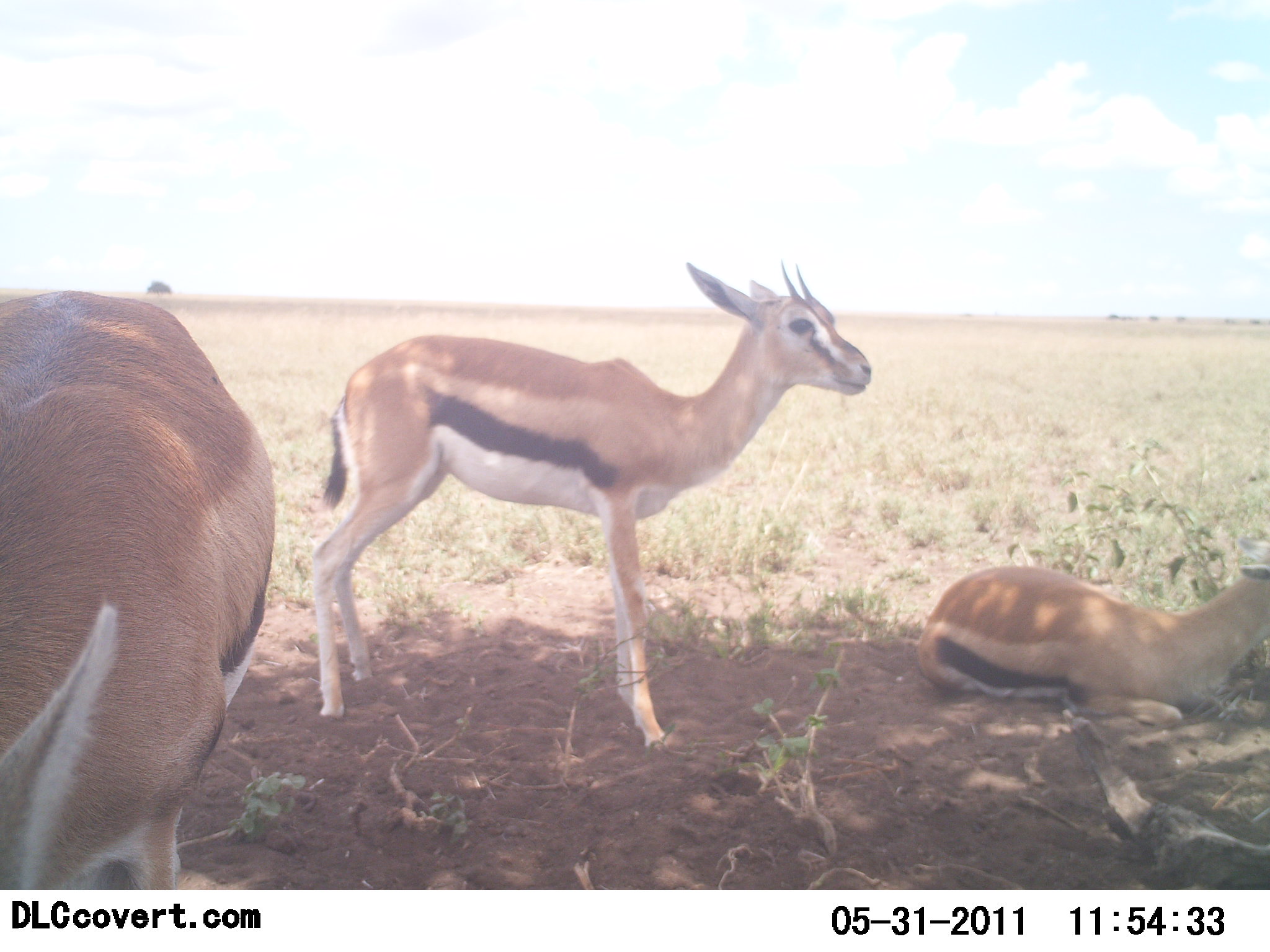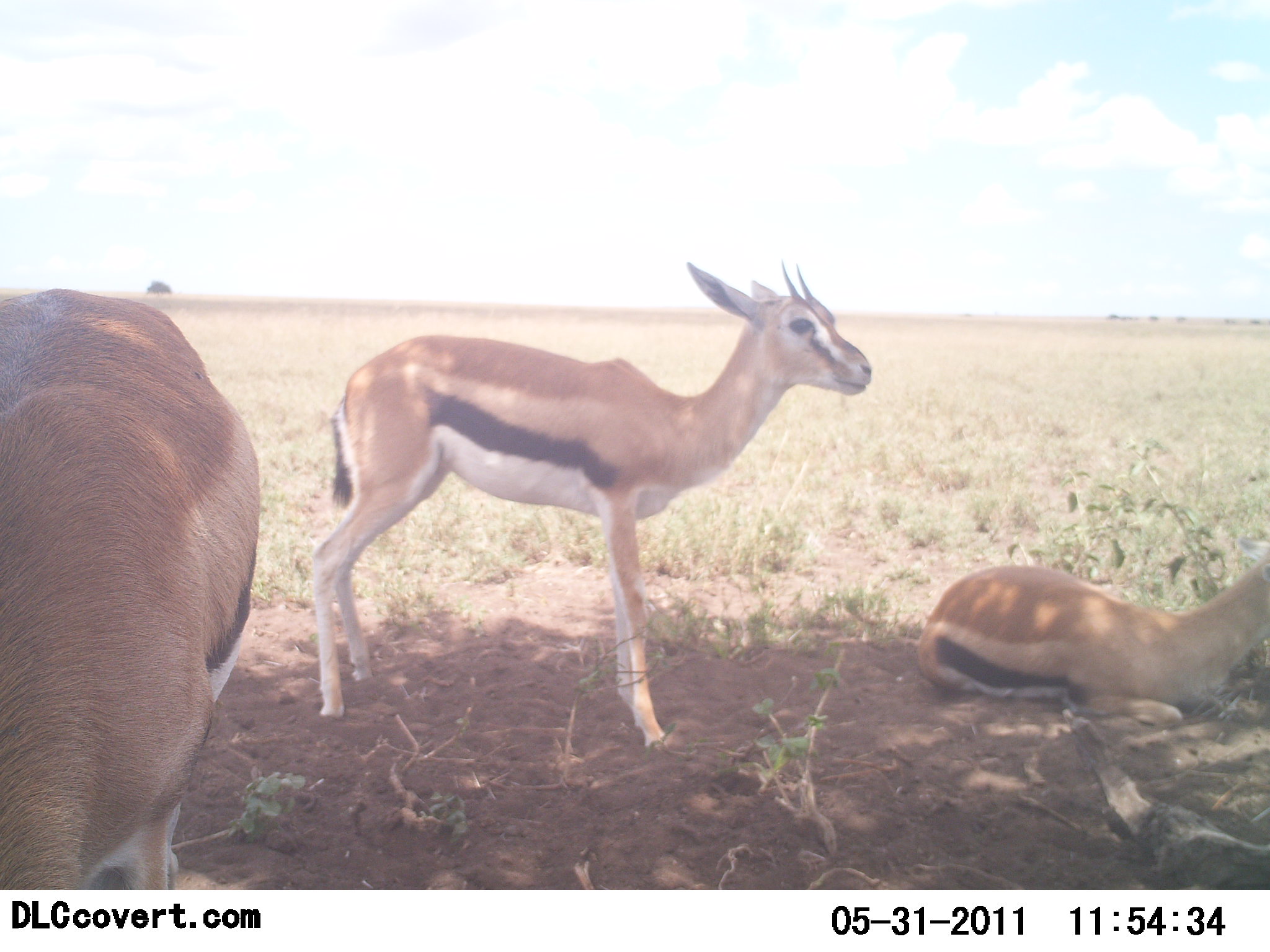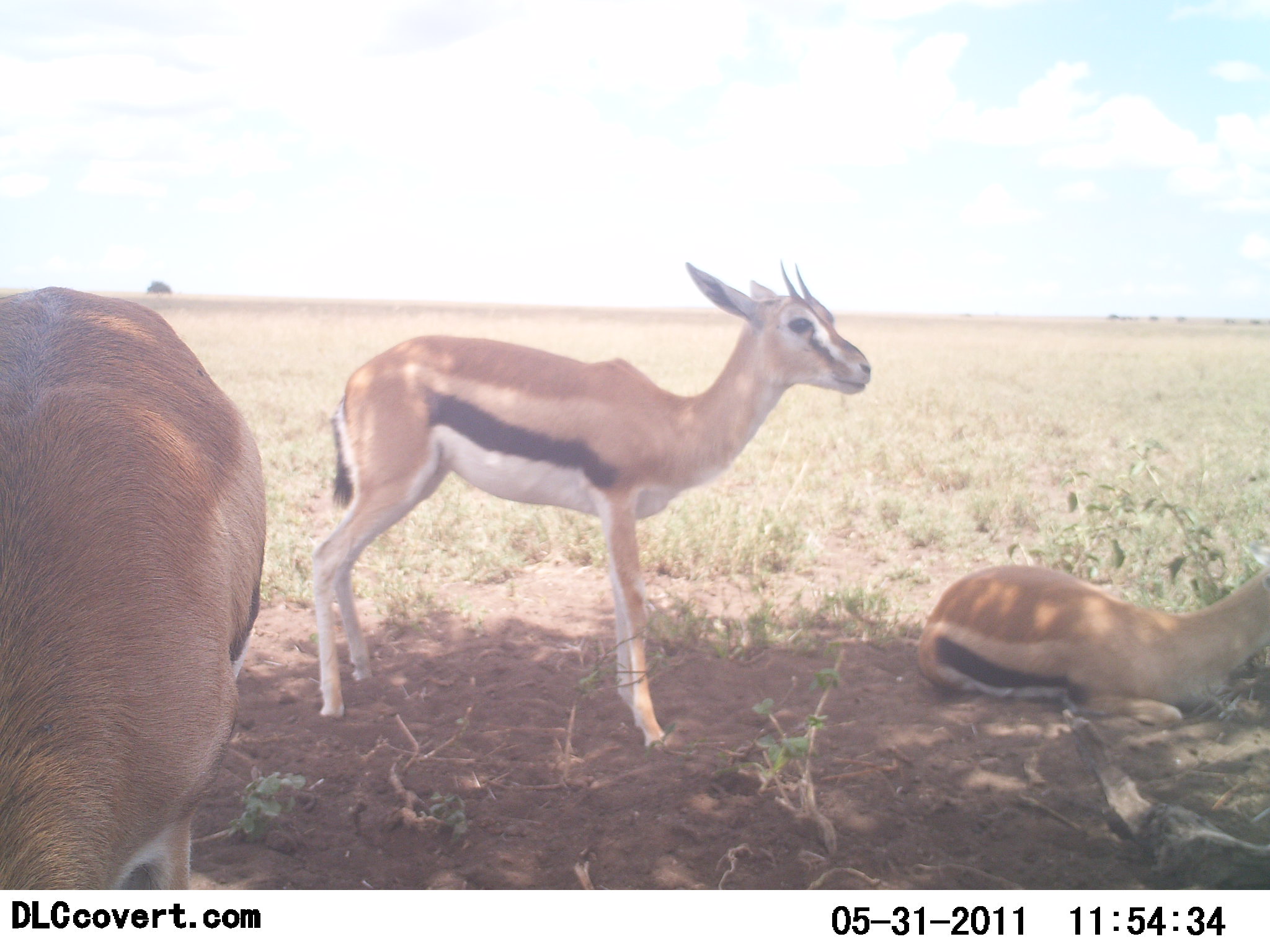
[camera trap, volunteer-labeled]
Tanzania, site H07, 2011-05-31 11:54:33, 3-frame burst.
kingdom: Animalia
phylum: Chordata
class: Mammalia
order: Artiodactyla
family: Bovidae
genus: Eudorcas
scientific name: Eudorcas thomsonii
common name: thomson's gazelle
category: gazellethomsons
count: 3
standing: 80%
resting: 100%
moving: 0%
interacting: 0%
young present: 10%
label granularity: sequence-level